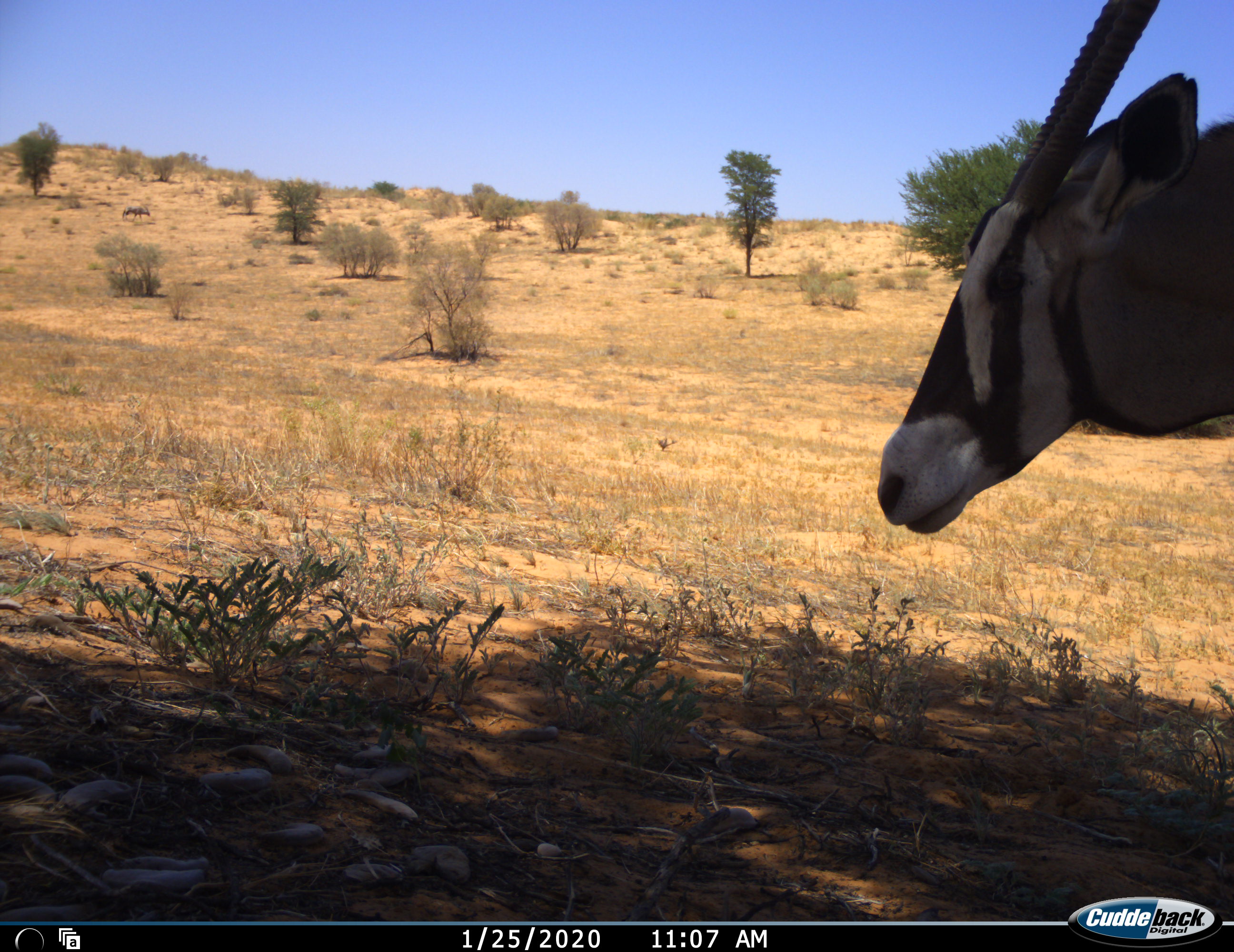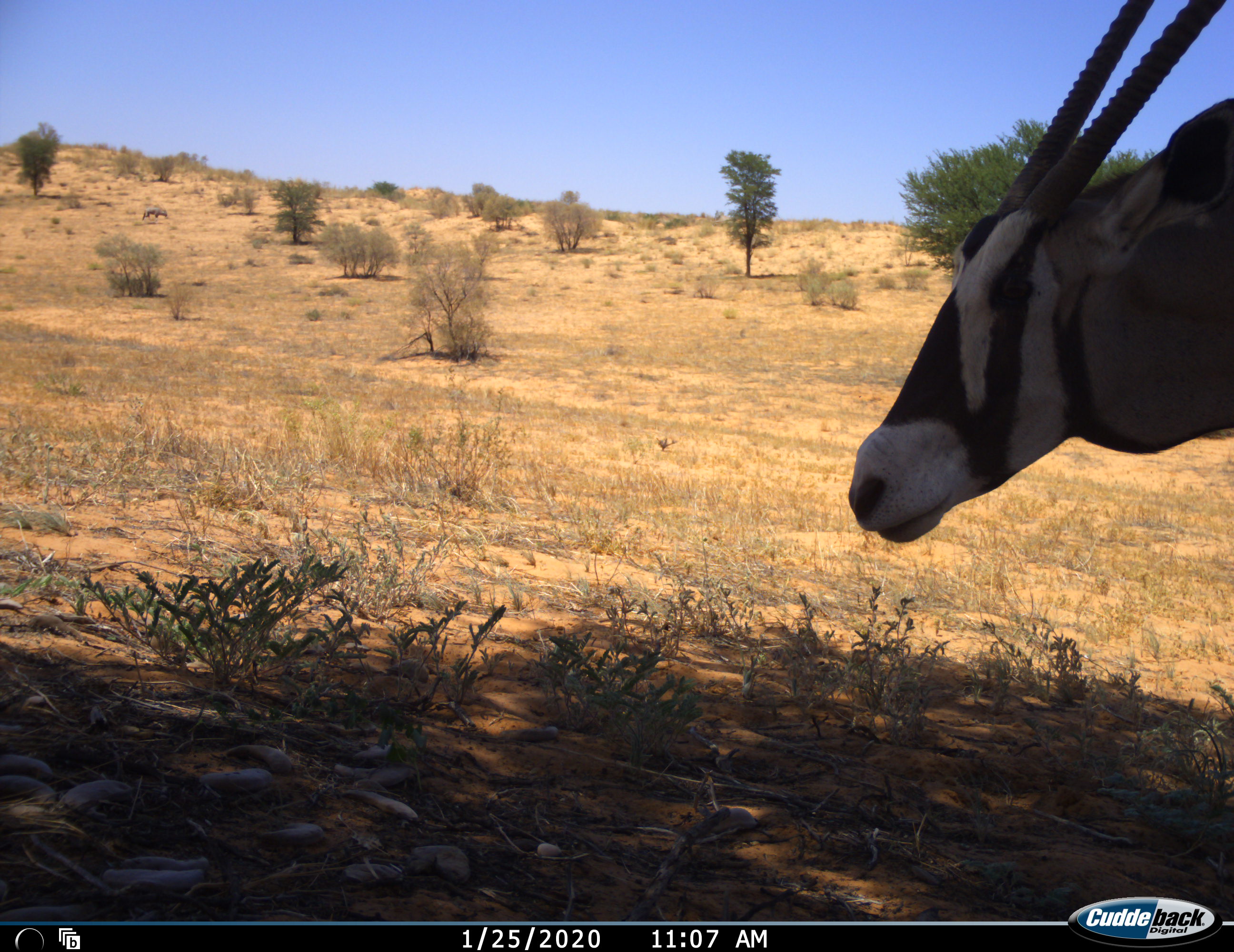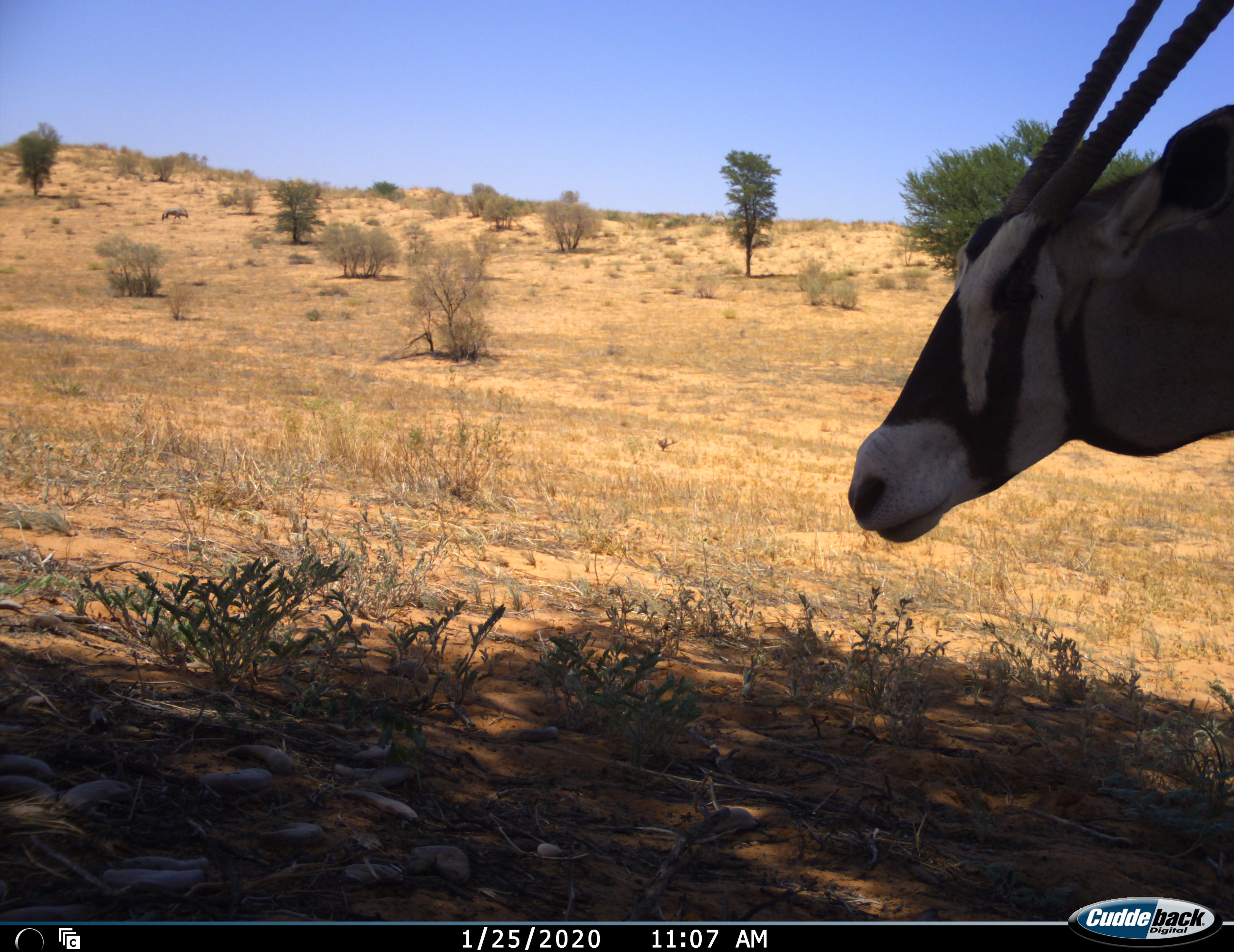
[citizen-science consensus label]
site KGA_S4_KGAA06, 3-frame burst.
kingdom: Animalia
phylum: Chordata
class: Mammalia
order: Artiodactyla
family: Bovidae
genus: Oryx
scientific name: Oryx gazella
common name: gemsbok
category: oryx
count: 2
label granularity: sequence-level